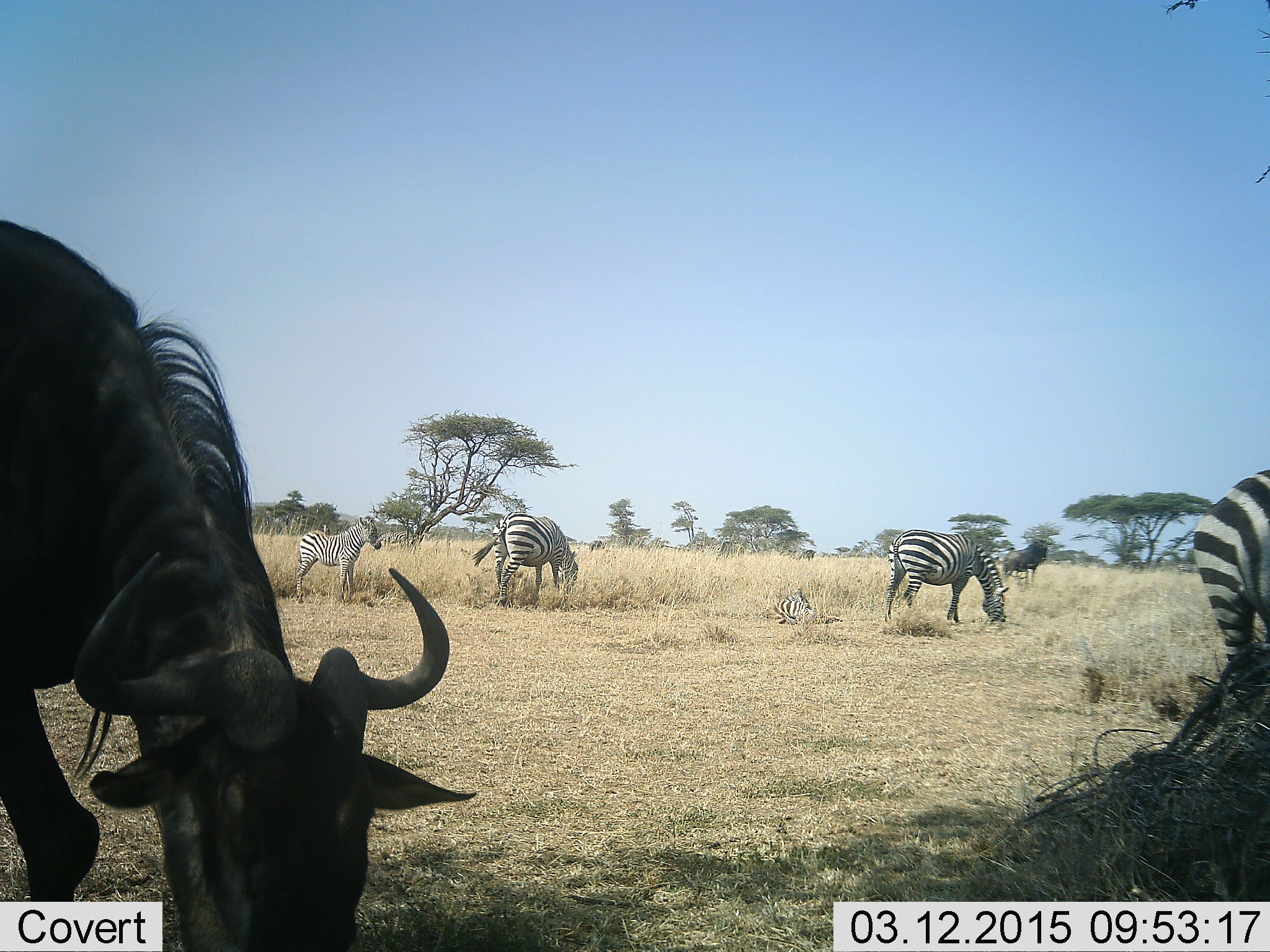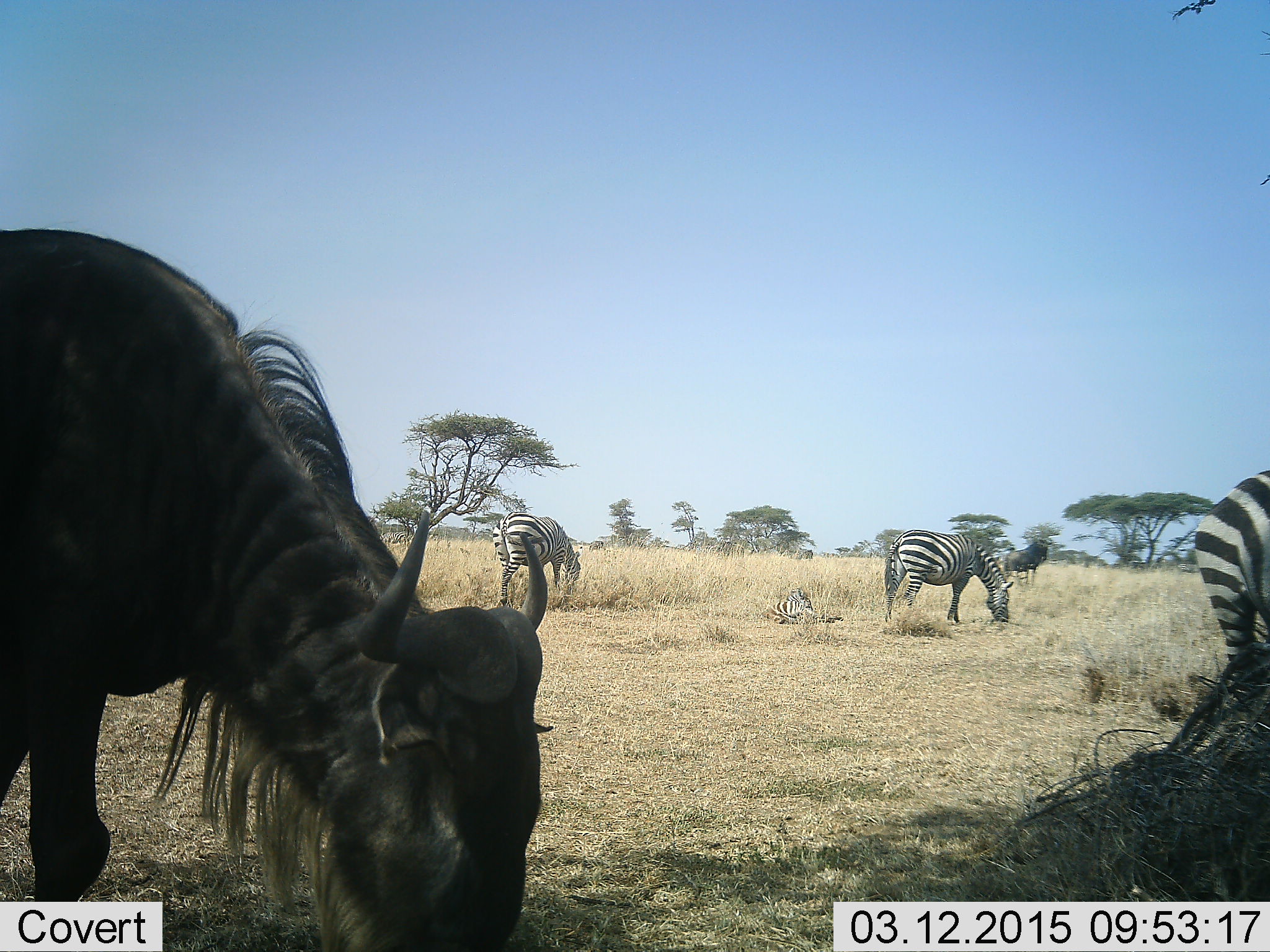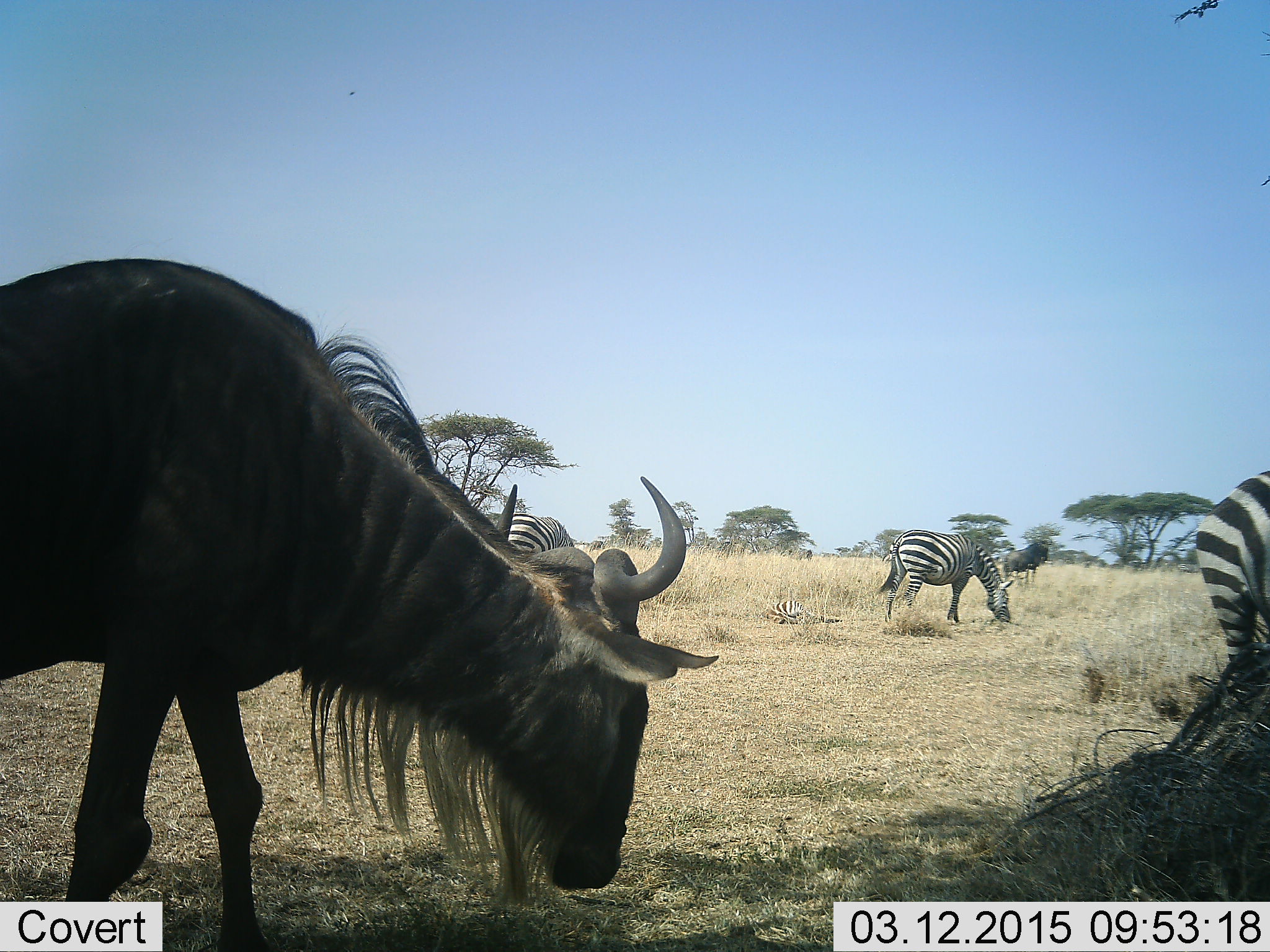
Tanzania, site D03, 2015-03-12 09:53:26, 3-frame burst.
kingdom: Animalia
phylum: Chordata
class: Mammalia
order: Artiodactyla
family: Bovidae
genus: Connochaetes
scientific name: Connochaetes taurinus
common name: blue wildebeest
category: wildebeest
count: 1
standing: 36%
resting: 0%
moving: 9%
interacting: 0%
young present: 0%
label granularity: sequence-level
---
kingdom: Animalia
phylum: Chordata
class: Mammalia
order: Perissodactyla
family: Equidae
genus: Equus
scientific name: Equus quagga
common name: plains zebra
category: zebra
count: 4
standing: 10%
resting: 40%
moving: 10%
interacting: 0%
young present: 30%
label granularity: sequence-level